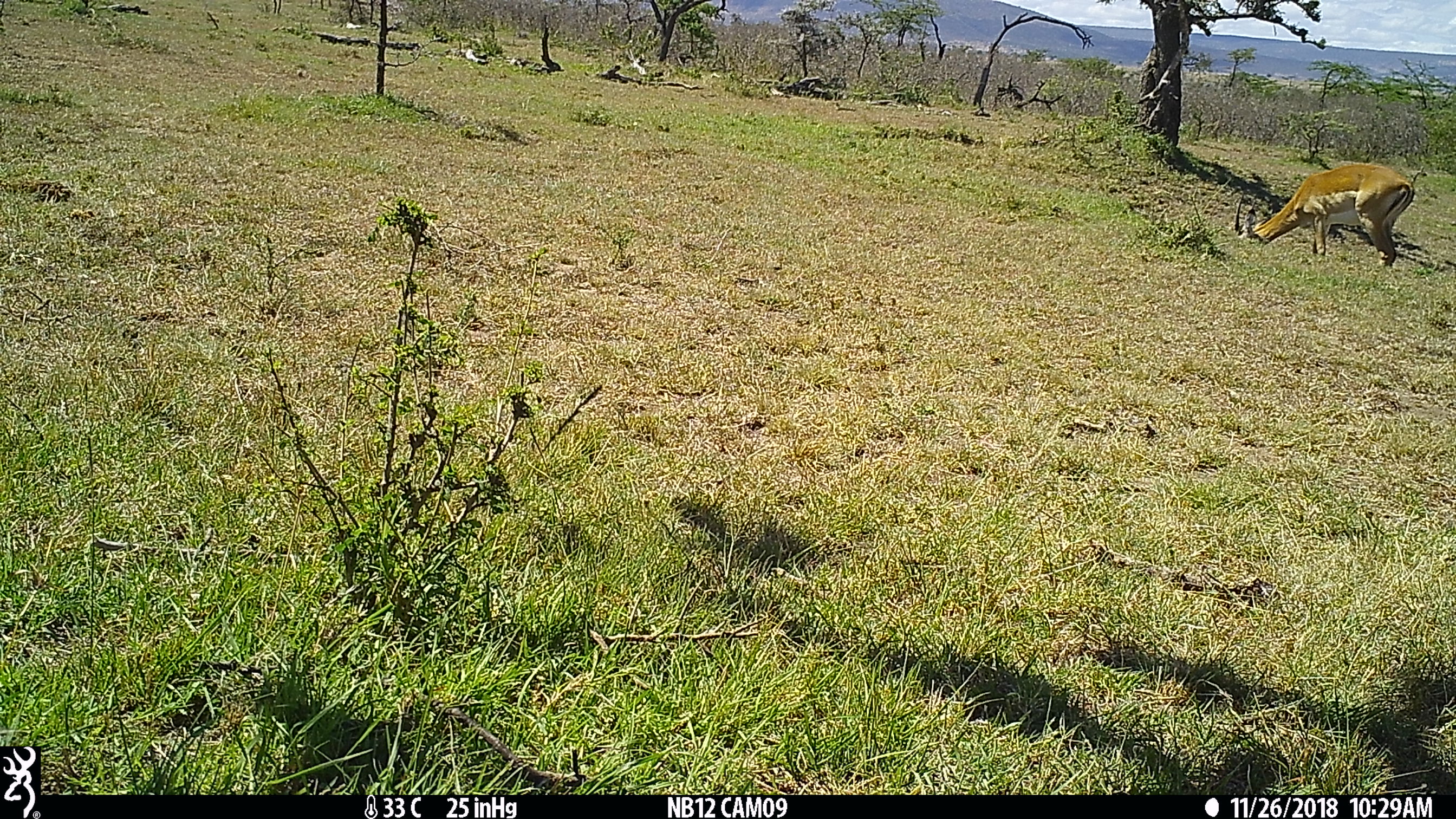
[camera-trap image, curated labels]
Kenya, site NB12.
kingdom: Animalia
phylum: Chordata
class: Mammalia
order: Artiodactyla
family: Bovidae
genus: Aepyceros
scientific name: Aepyceros melampus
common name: impala